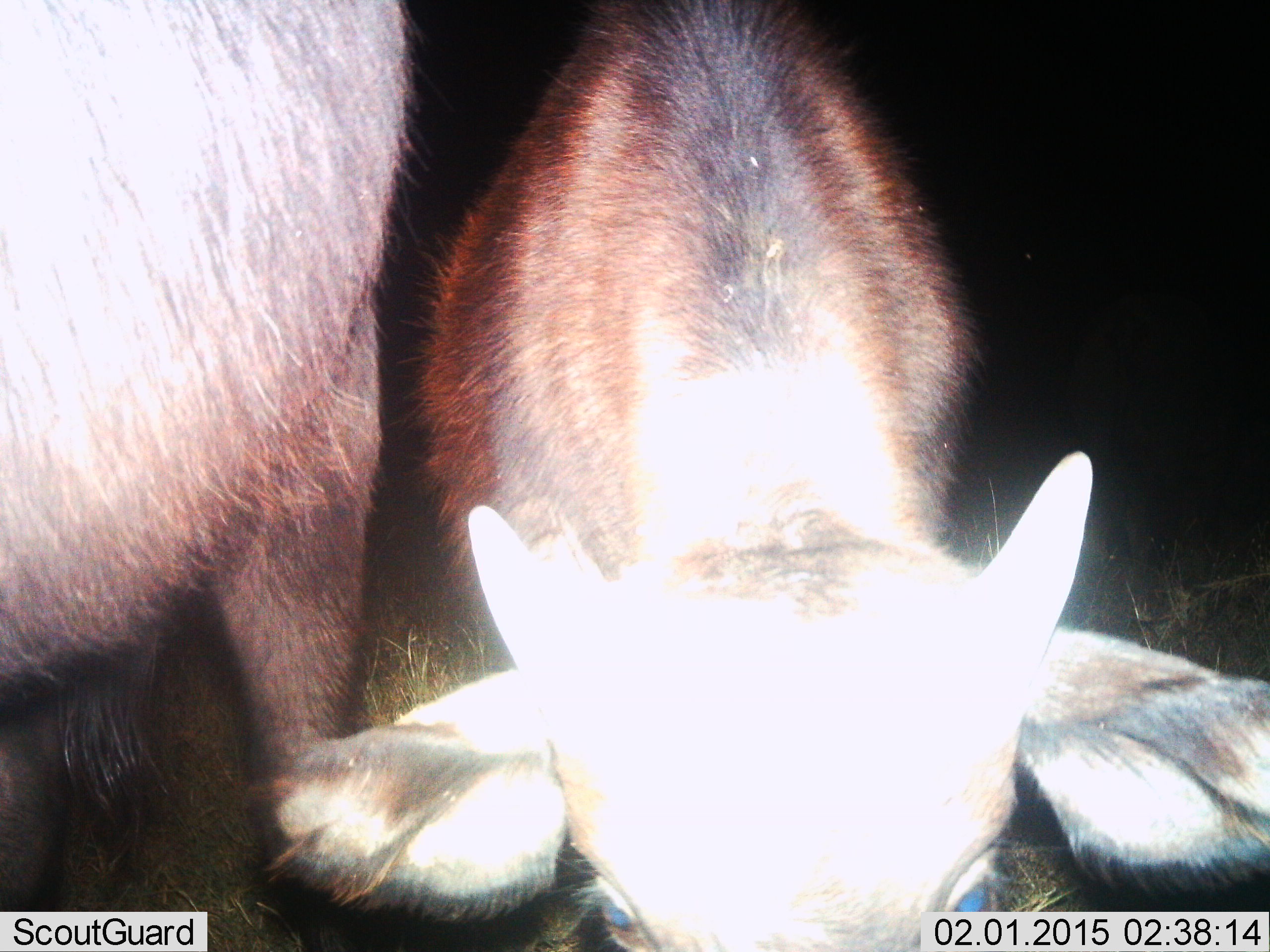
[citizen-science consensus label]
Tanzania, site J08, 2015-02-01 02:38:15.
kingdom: Animalia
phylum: Chordata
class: Mammalia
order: Artiodactyla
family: Bovidae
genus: Syncerus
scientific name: Syncerus caffer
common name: cape buffalo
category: buffalo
Buffalo (cape buffalo) (Syncerus caffer), count 2. Behavior (volunteer vote fractions): standing 89%, resting 0%, moving 0%, interacting 0%. Young present (vote fraction): 100%. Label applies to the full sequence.